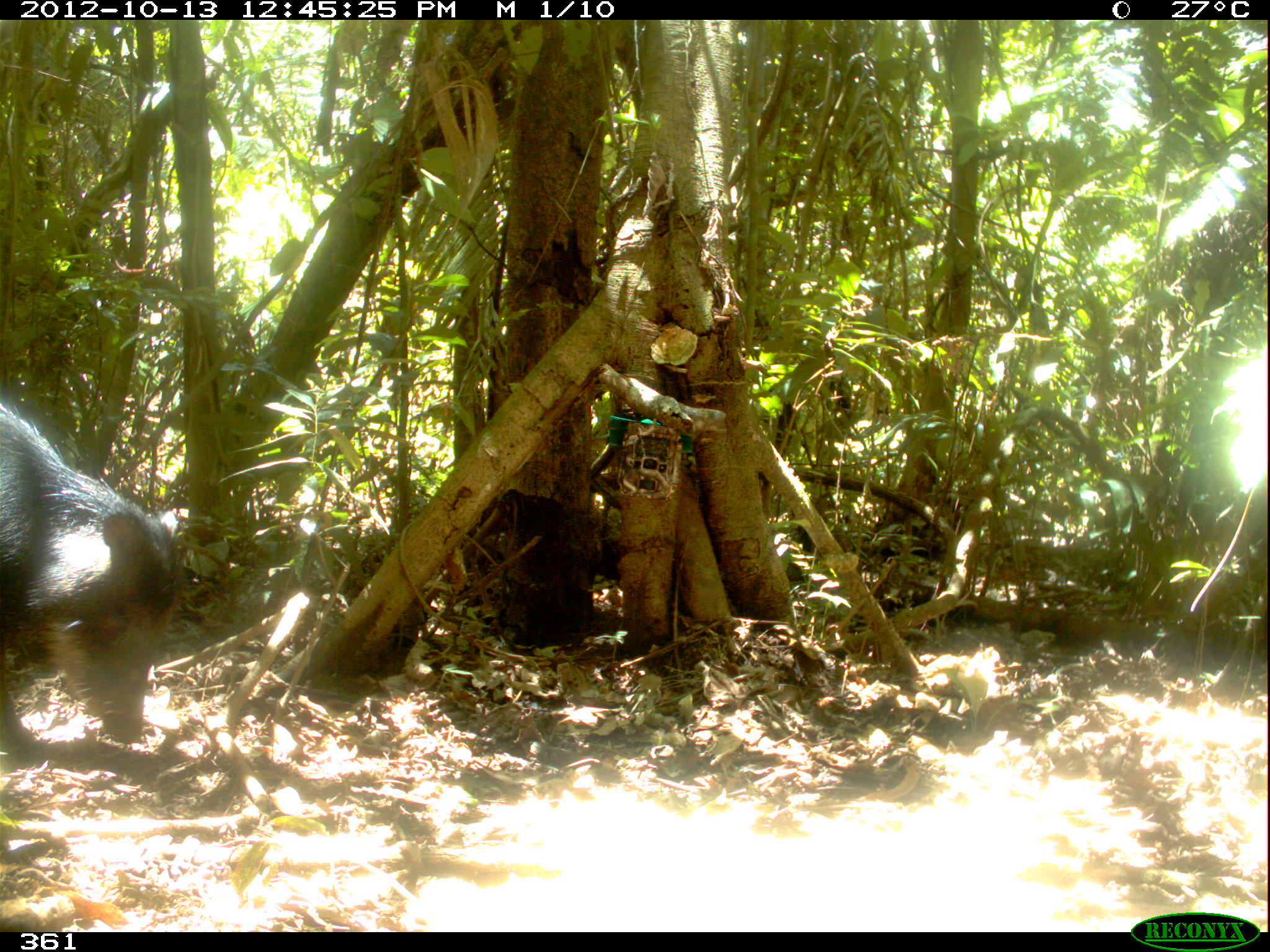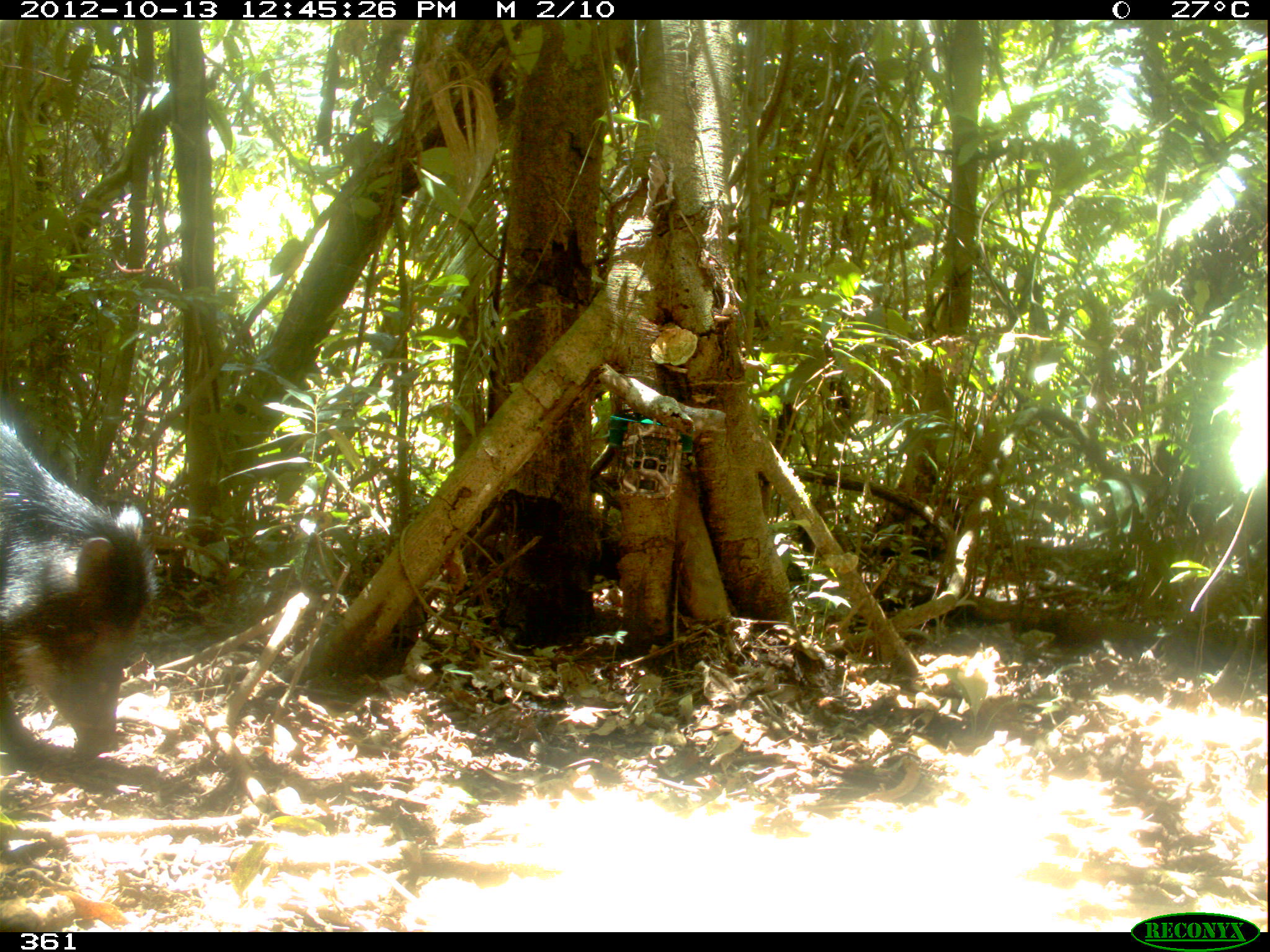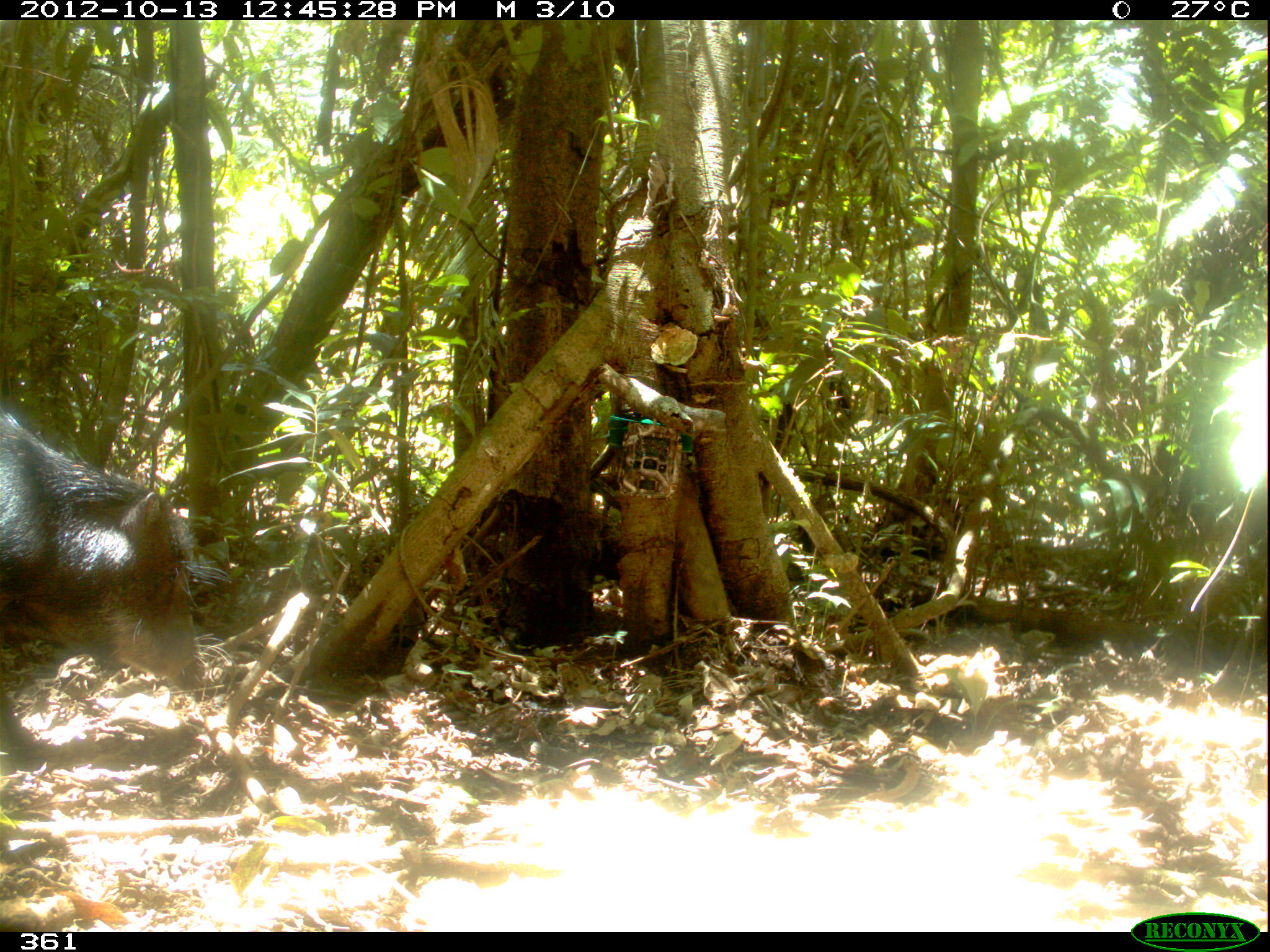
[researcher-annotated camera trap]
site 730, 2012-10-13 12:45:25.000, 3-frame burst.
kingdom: Animalia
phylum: Chordata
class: Mammalia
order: Artiodactyla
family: Tayassuidae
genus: Tayassu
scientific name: Tayassu pecari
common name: white-lipped peccary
Tayassu pecari (white-lipped peccary).